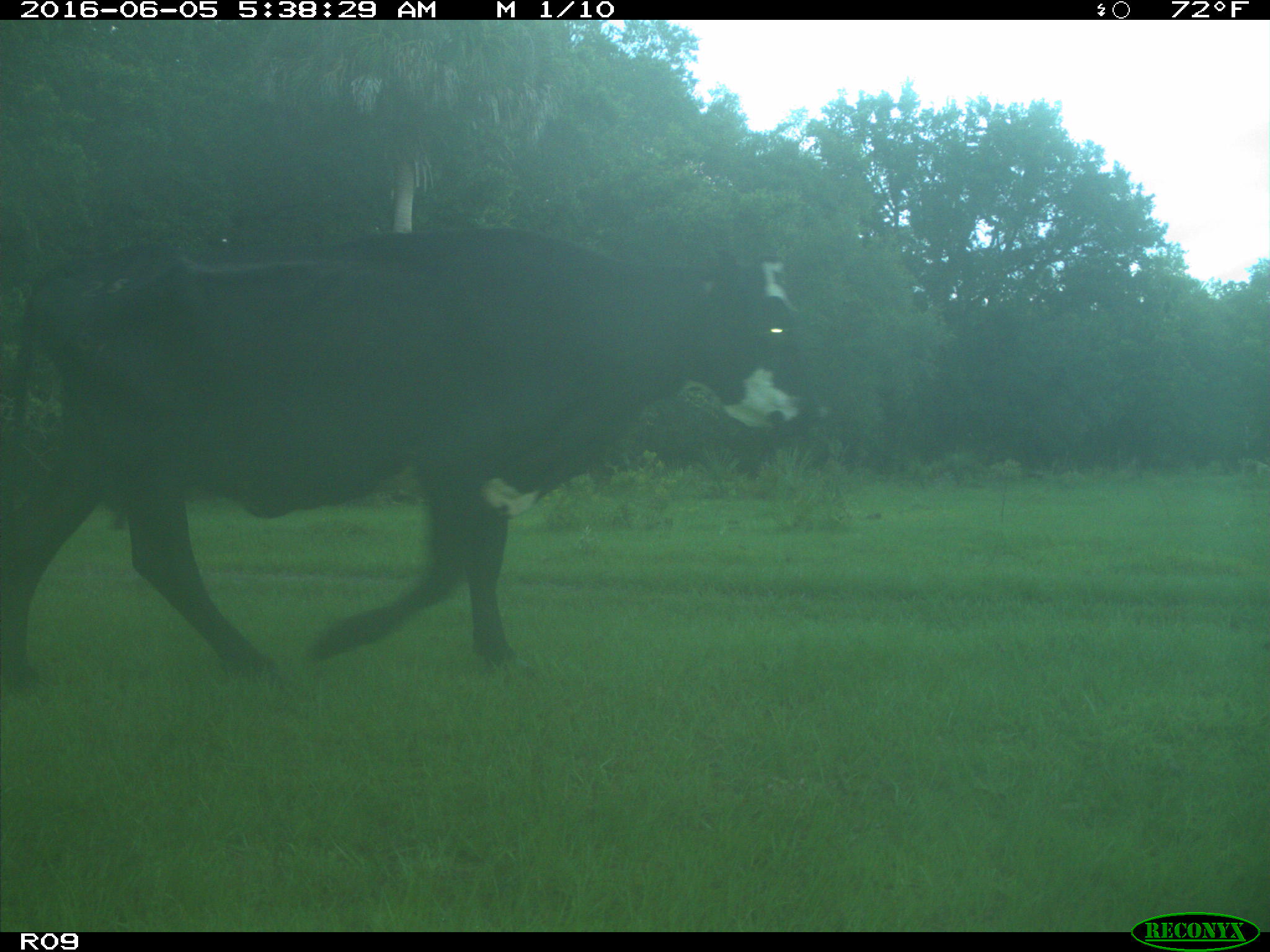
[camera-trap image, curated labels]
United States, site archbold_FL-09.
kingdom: Animalia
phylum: Chordata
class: Mammalia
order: Artiodactyla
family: Bovidae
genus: Bos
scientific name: Bos taurus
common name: domestic cow